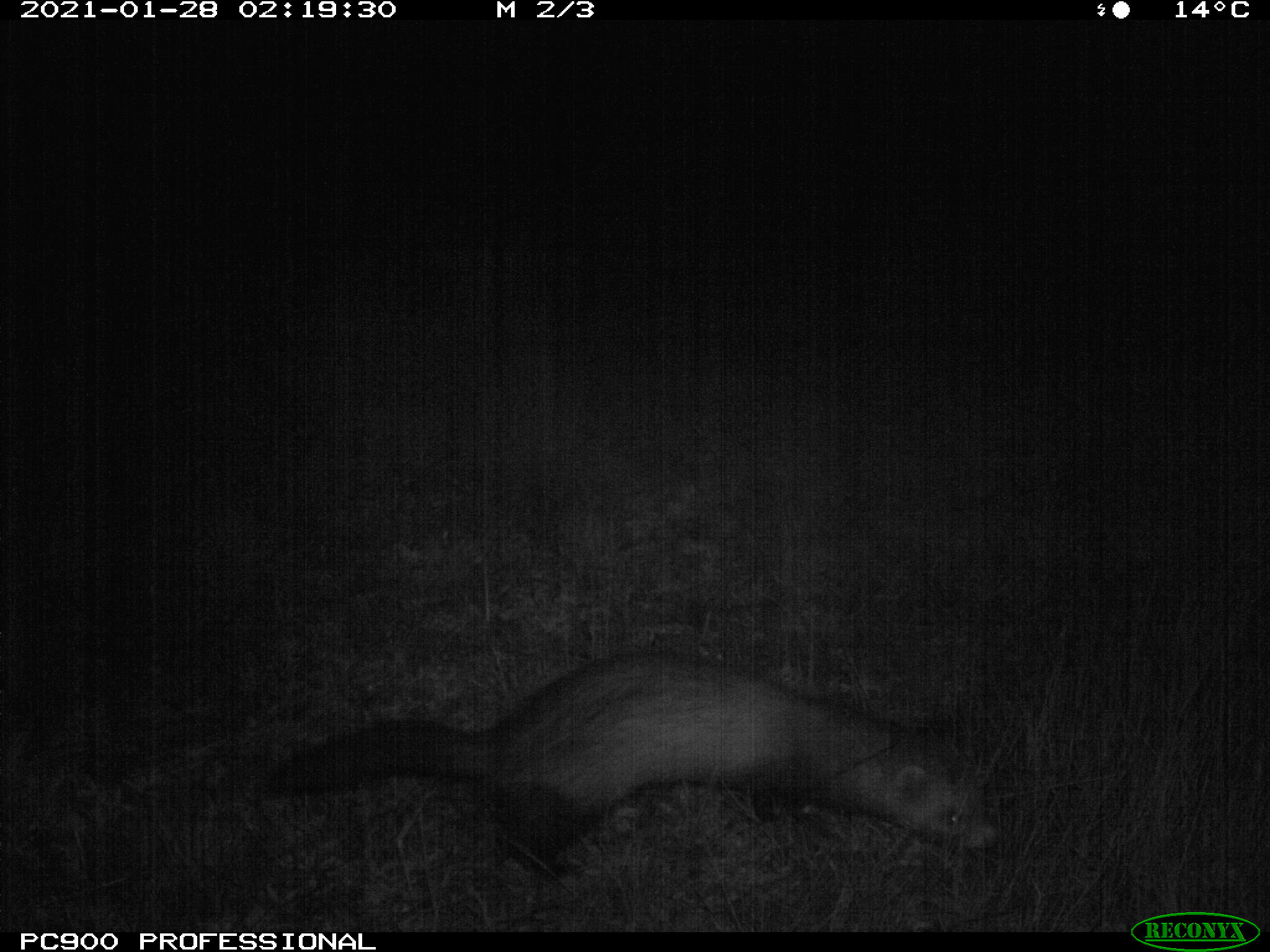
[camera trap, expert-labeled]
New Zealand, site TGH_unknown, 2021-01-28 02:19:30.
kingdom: Animalia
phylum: Chordata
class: Mammalia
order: Carnivora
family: Mustelidae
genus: Mustela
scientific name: Mustela furo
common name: ferret